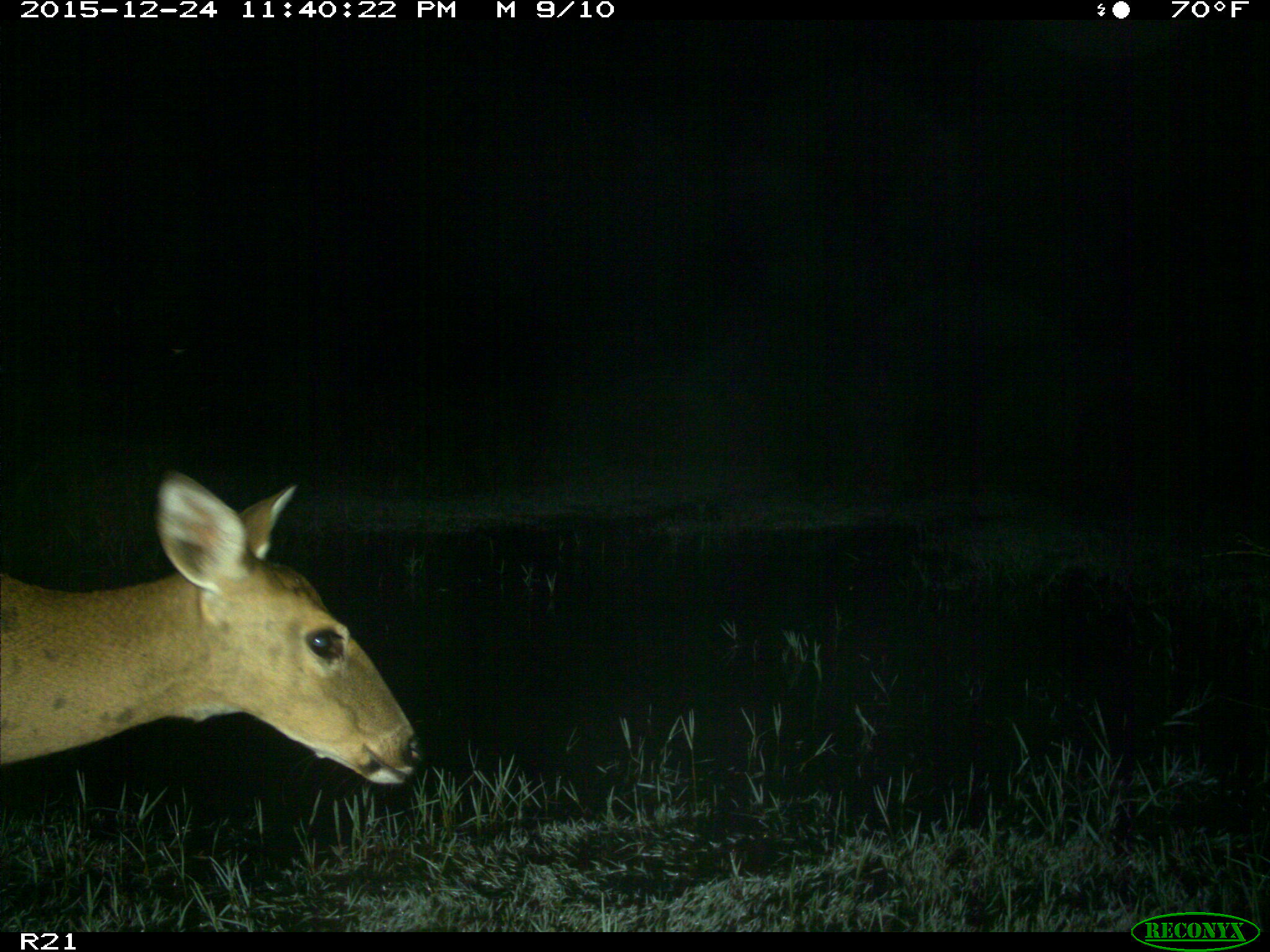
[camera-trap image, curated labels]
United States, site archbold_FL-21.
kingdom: Animalia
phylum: Chordata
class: Mammalia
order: Artiodactyla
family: Cervidae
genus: Odocoileus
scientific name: Odocoileus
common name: deer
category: unidentified deer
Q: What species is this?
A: Unidentified deer (deer) (Odocoileus).